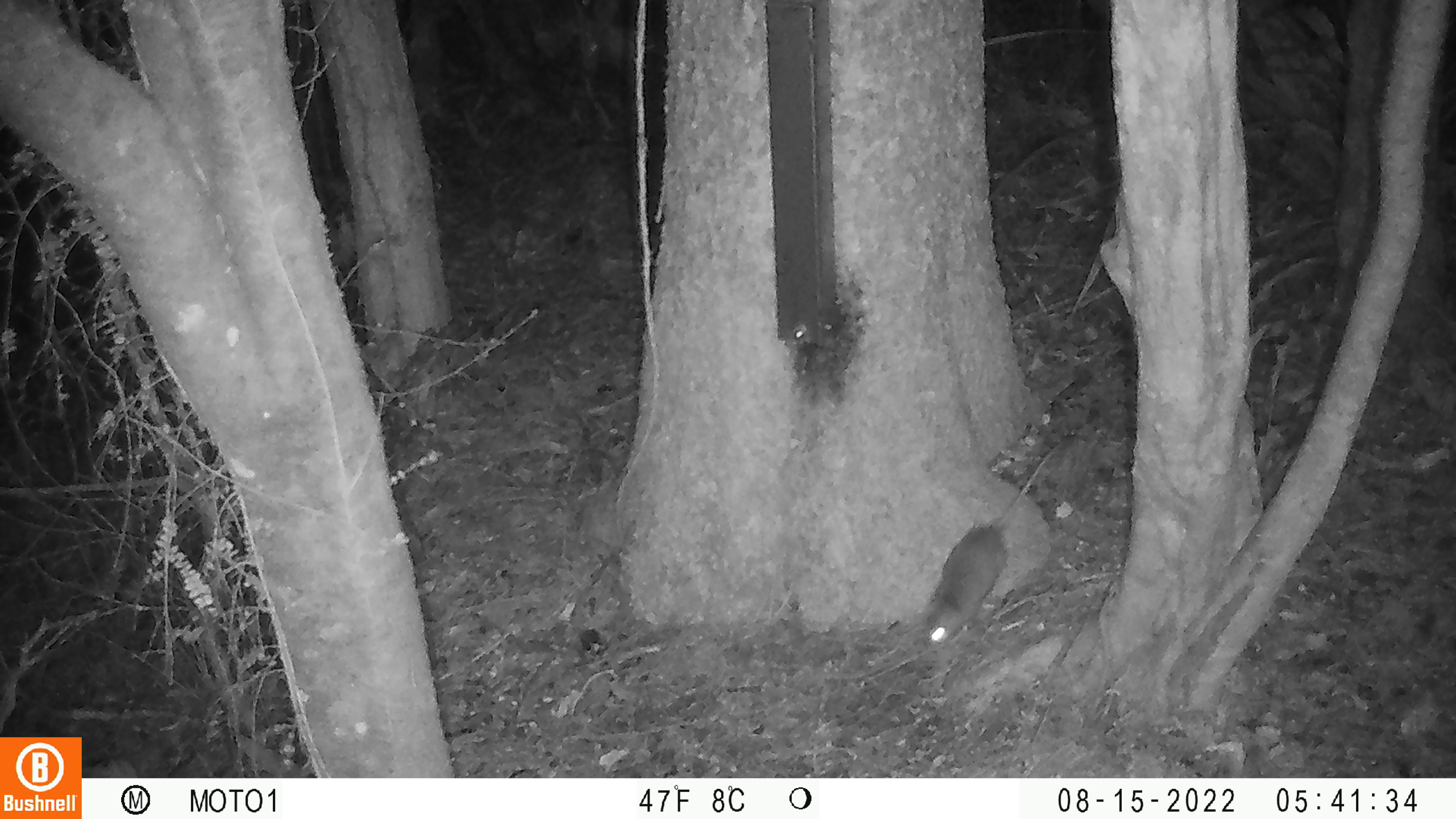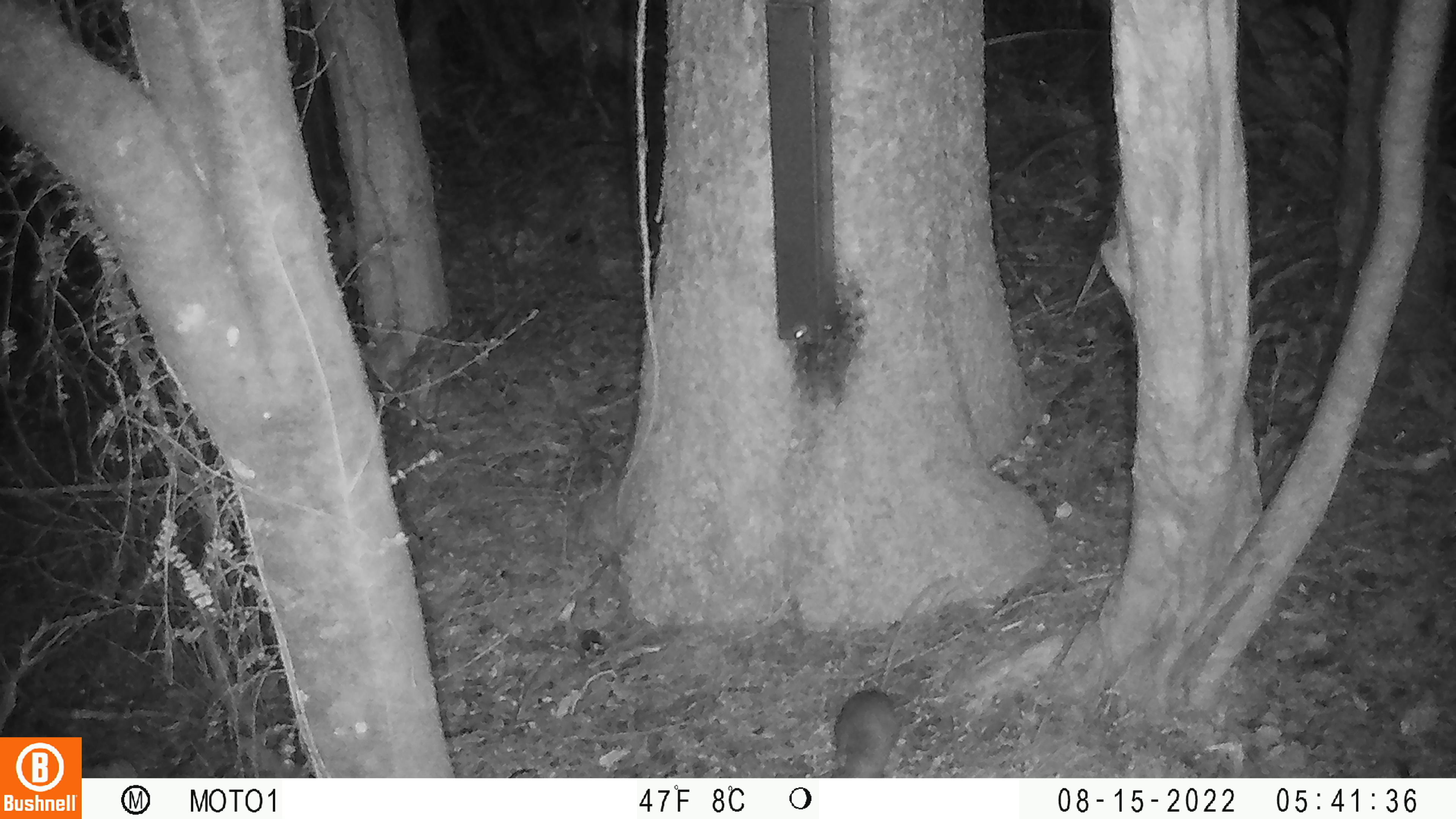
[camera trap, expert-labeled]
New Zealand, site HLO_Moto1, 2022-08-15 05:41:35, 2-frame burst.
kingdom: Animalia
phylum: Chordata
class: Mammalia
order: Rodentia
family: Muridae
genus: Rattus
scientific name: Rattus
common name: rat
Rat (Rattus).